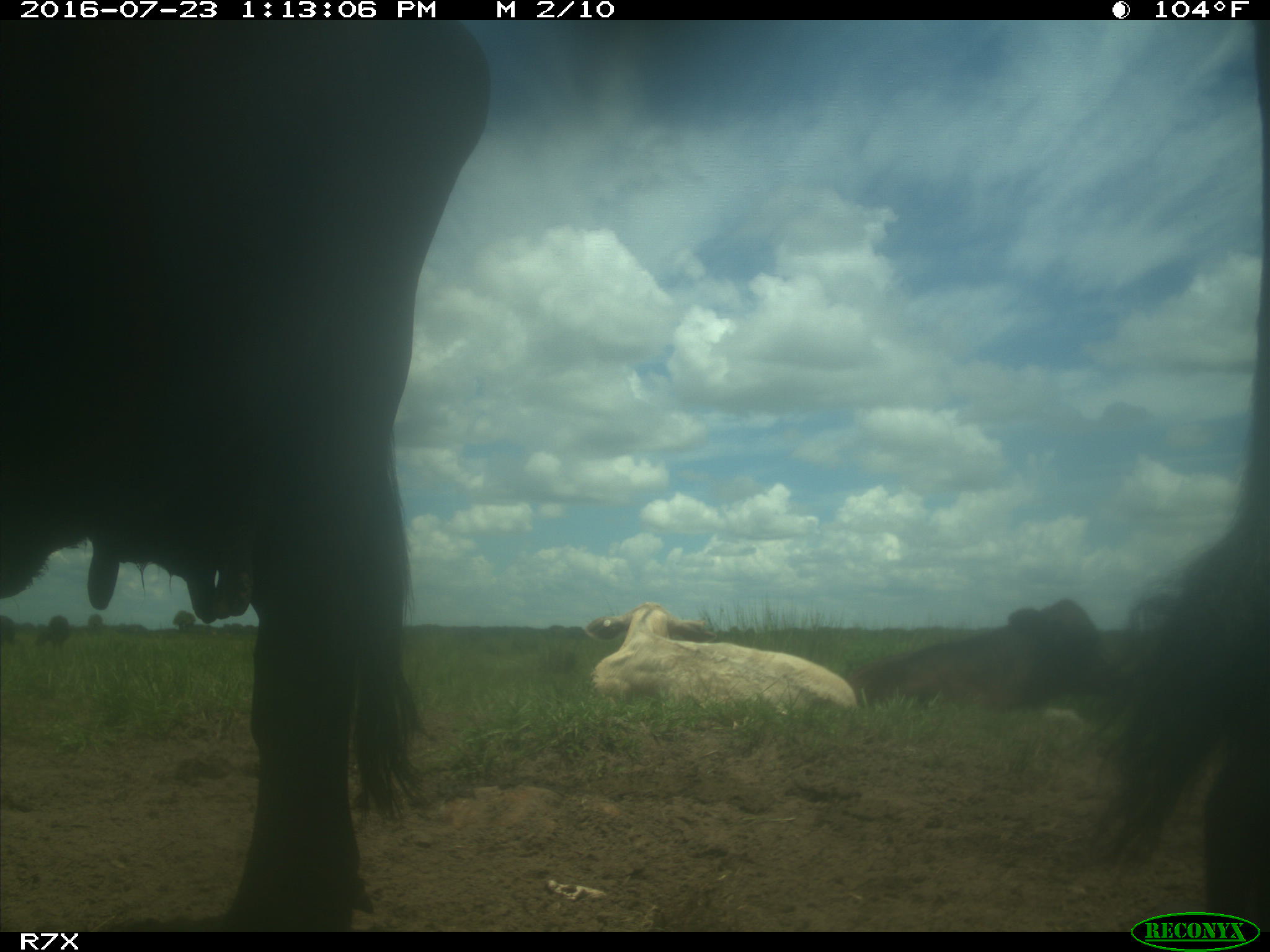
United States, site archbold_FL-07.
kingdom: Animalia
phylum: Chordata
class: Mammalia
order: Artiodactyla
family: Bovidae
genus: Bos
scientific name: Bos taurus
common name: domestic cow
Bos taurus (domestic cow).